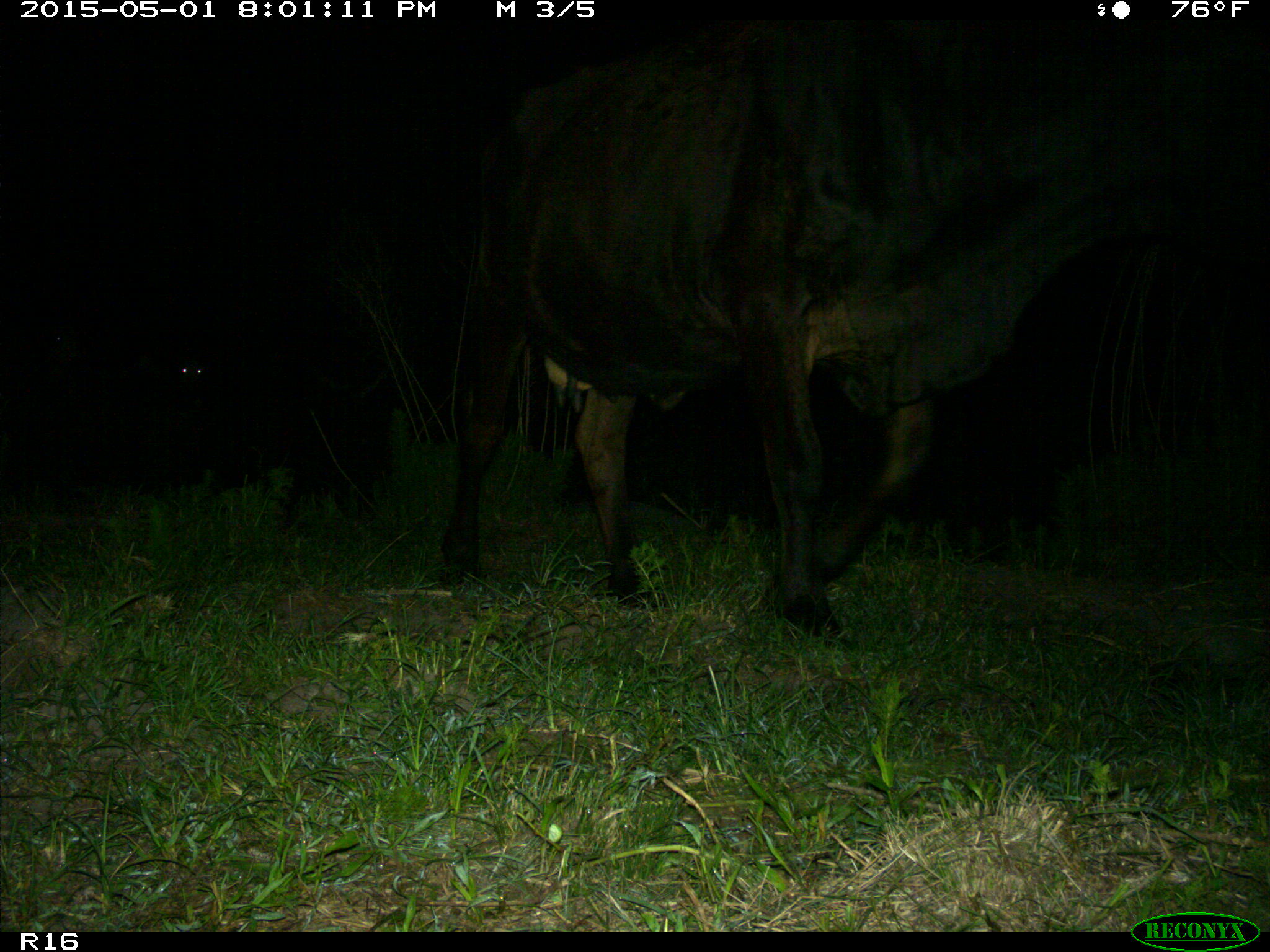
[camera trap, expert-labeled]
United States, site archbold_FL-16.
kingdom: Animalia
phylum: Chordata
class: Mammalia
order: Artiodactyla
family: Bovidae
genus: Bos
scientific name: Bos taurus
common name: domestic cow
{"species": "Bos taurus (domestic cow)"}